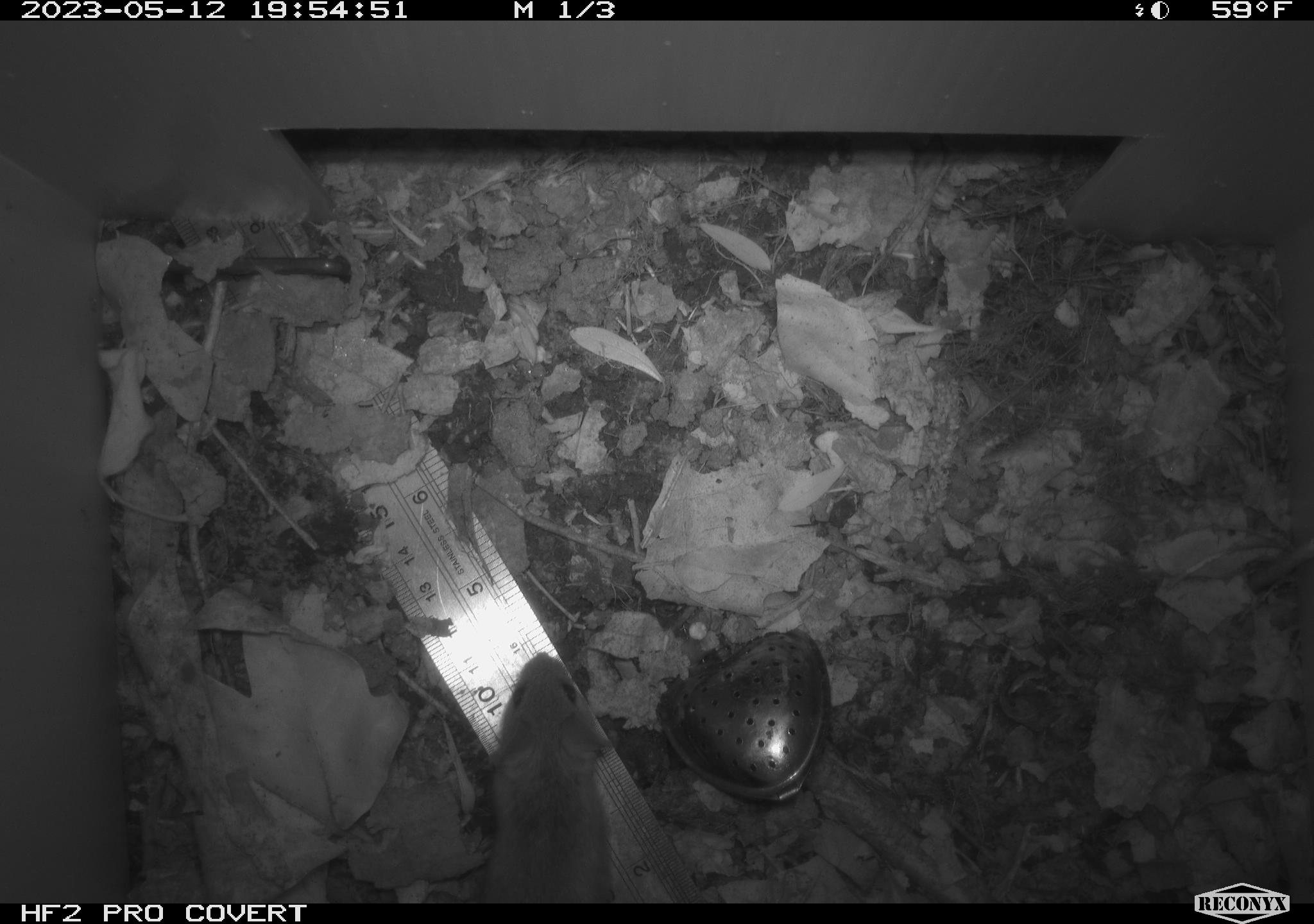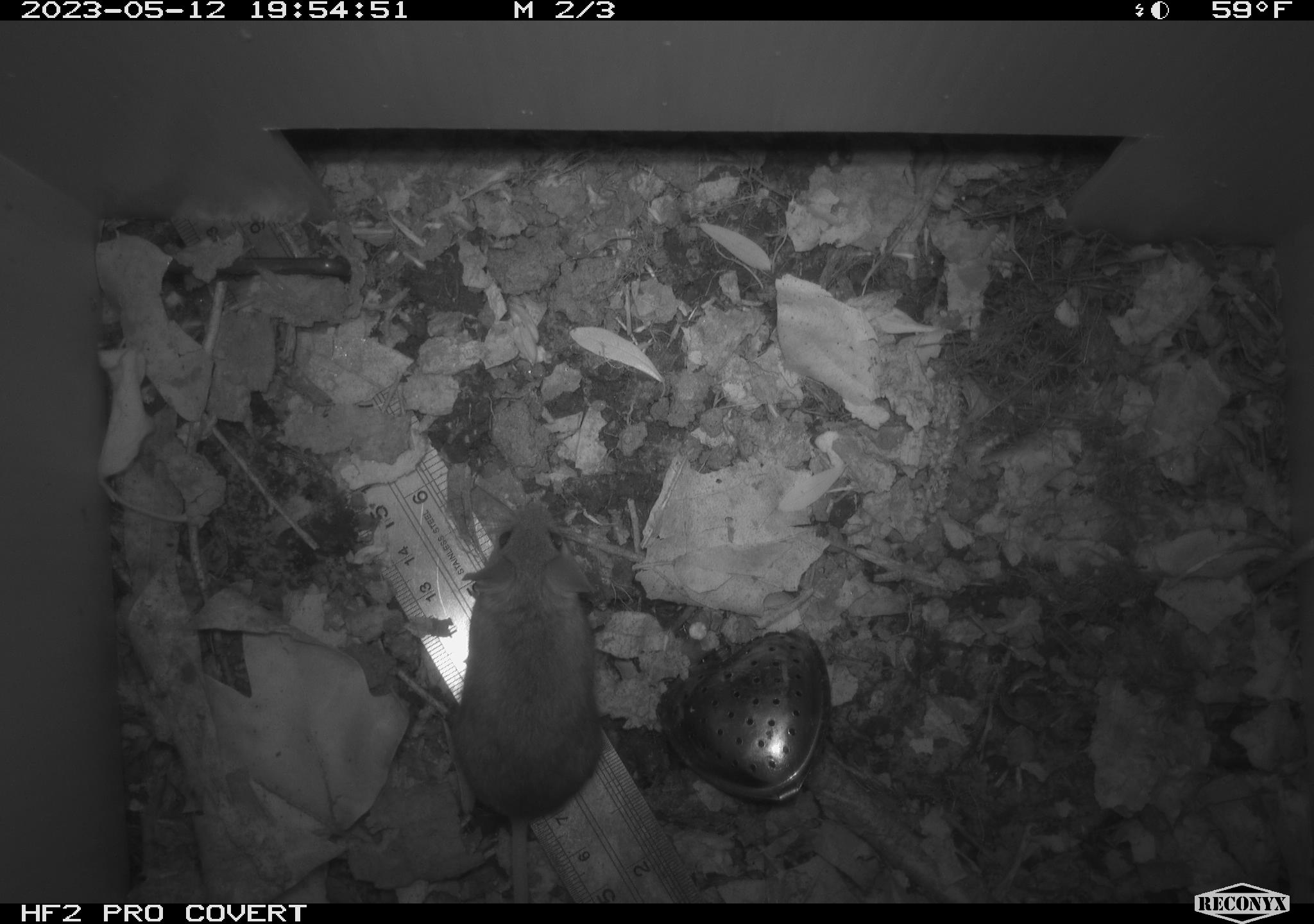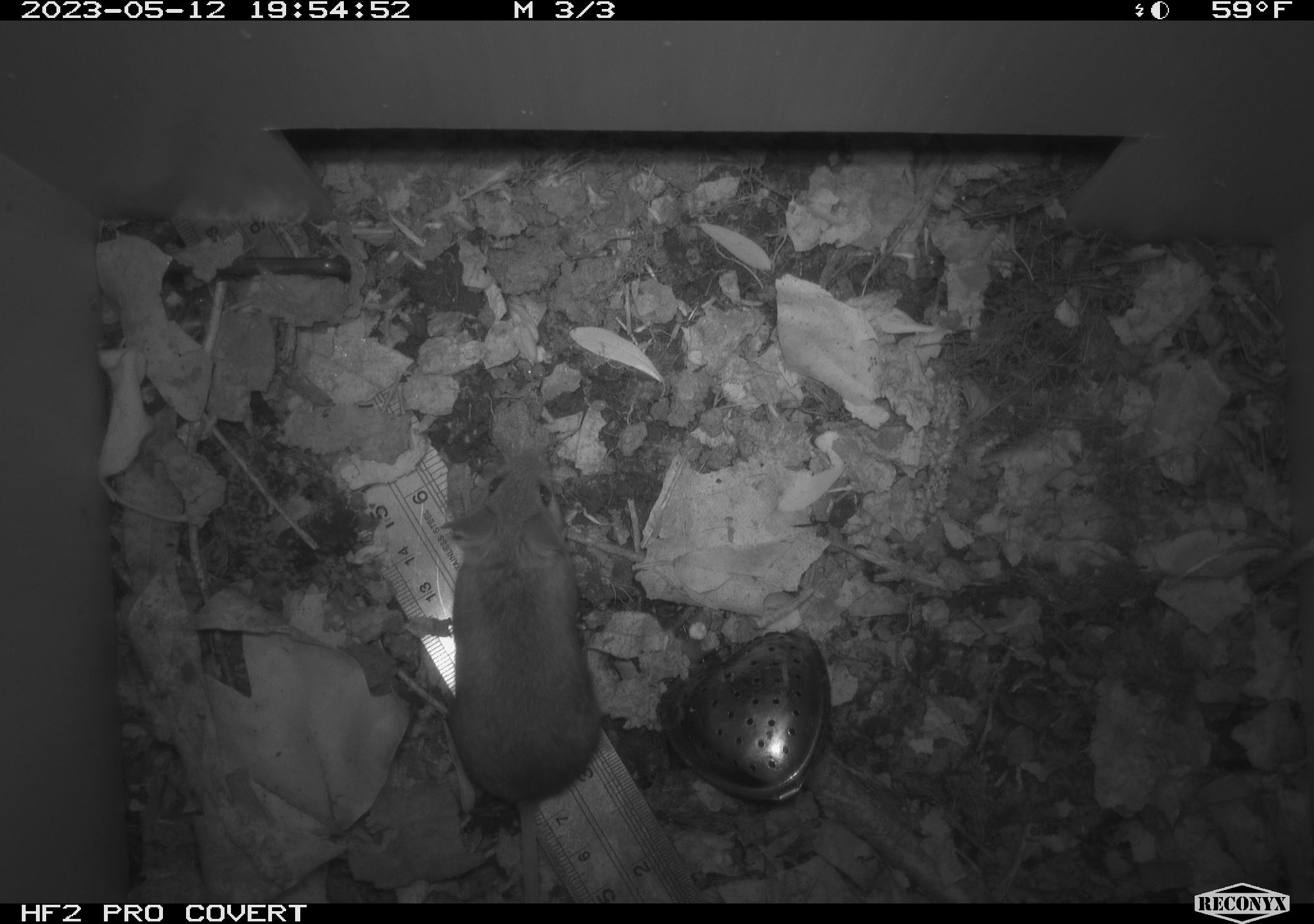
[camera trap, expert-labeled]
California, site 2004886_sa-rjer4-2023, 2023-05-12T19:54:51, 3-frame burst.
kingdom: Animalia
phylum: Chordata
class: Mammalia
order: Rodentia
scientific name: Rodentia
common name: mouse species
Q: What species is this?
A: Mouse species (Rodentia).